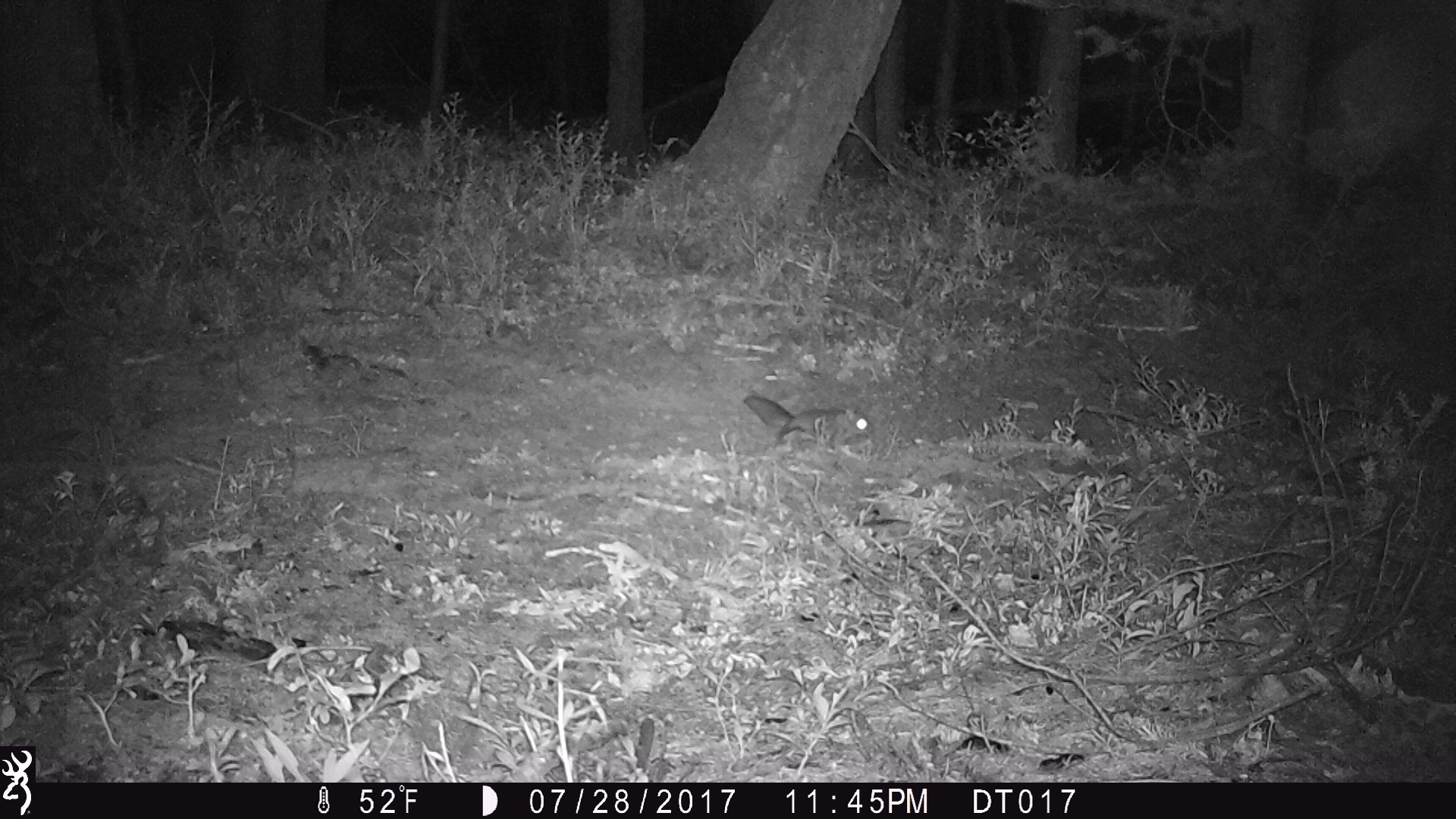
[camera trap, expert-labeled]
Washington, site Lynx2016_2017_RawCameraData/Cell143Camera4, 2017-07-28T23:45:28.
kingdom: Animalia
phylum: Chordata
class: Mammalia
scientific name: Mammalia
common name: small mammal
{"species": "small mammal (Mammalia)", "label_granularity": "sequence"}